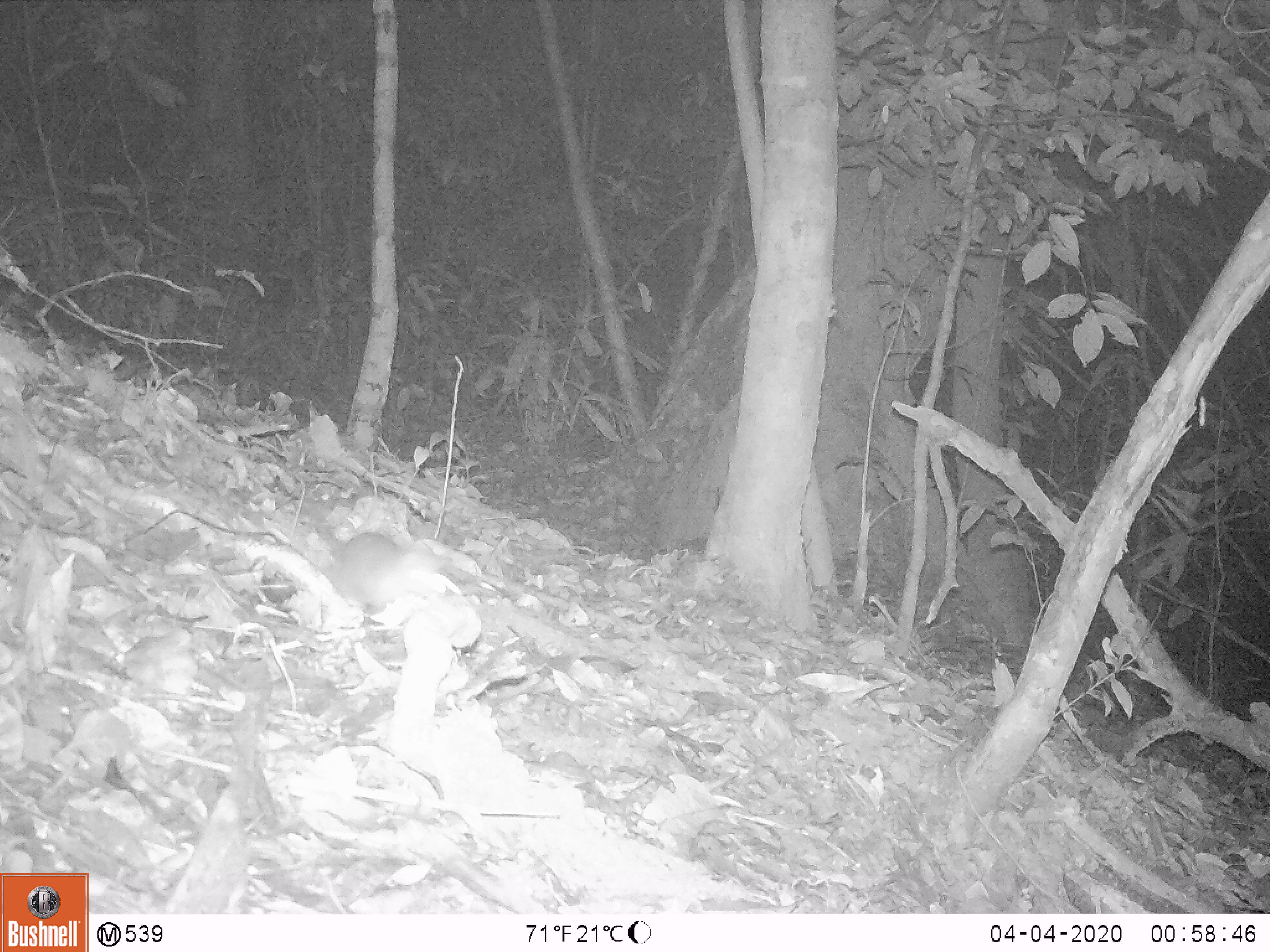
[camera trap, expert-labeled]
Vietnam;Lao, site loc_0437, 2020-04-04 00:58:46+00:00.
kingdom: Animalia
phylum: Chordata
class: Mammalia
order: Rodentia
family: Muridae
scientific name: Muridae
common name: old-world mice and rats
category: unidentified murid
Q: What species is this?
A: Unidentified murid (old-world mice and rats) (Muridae).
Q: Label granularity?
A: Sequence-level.